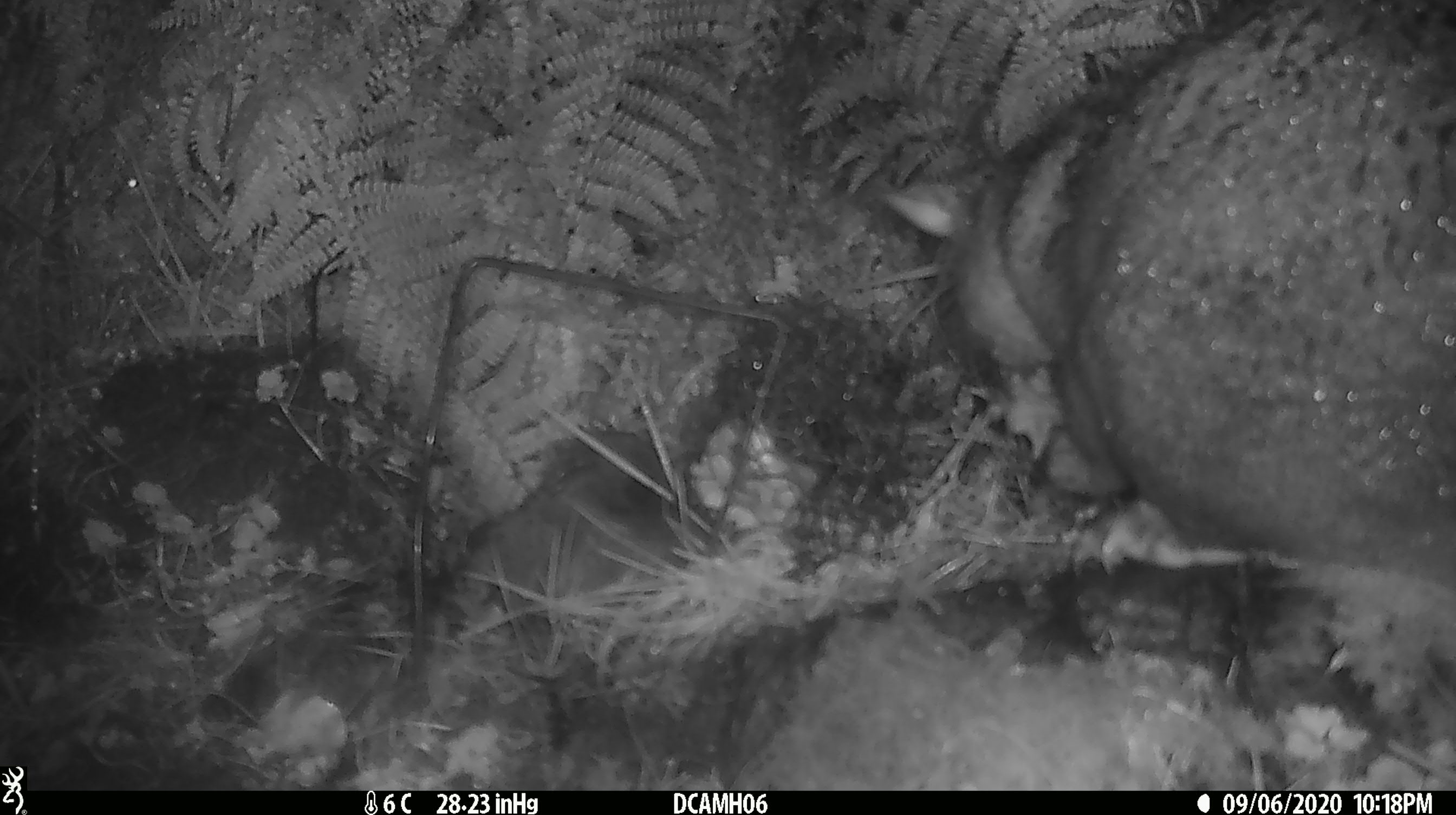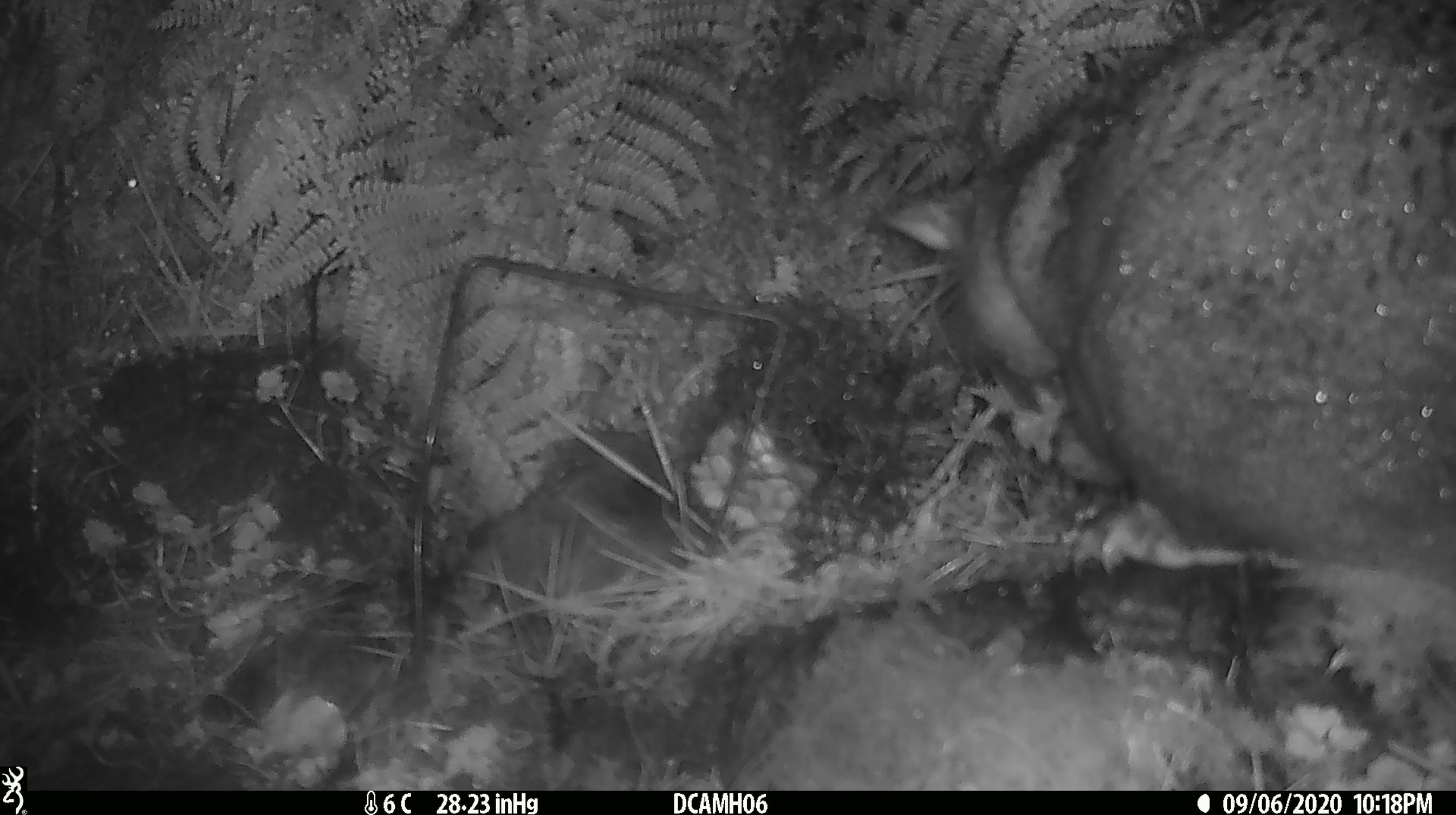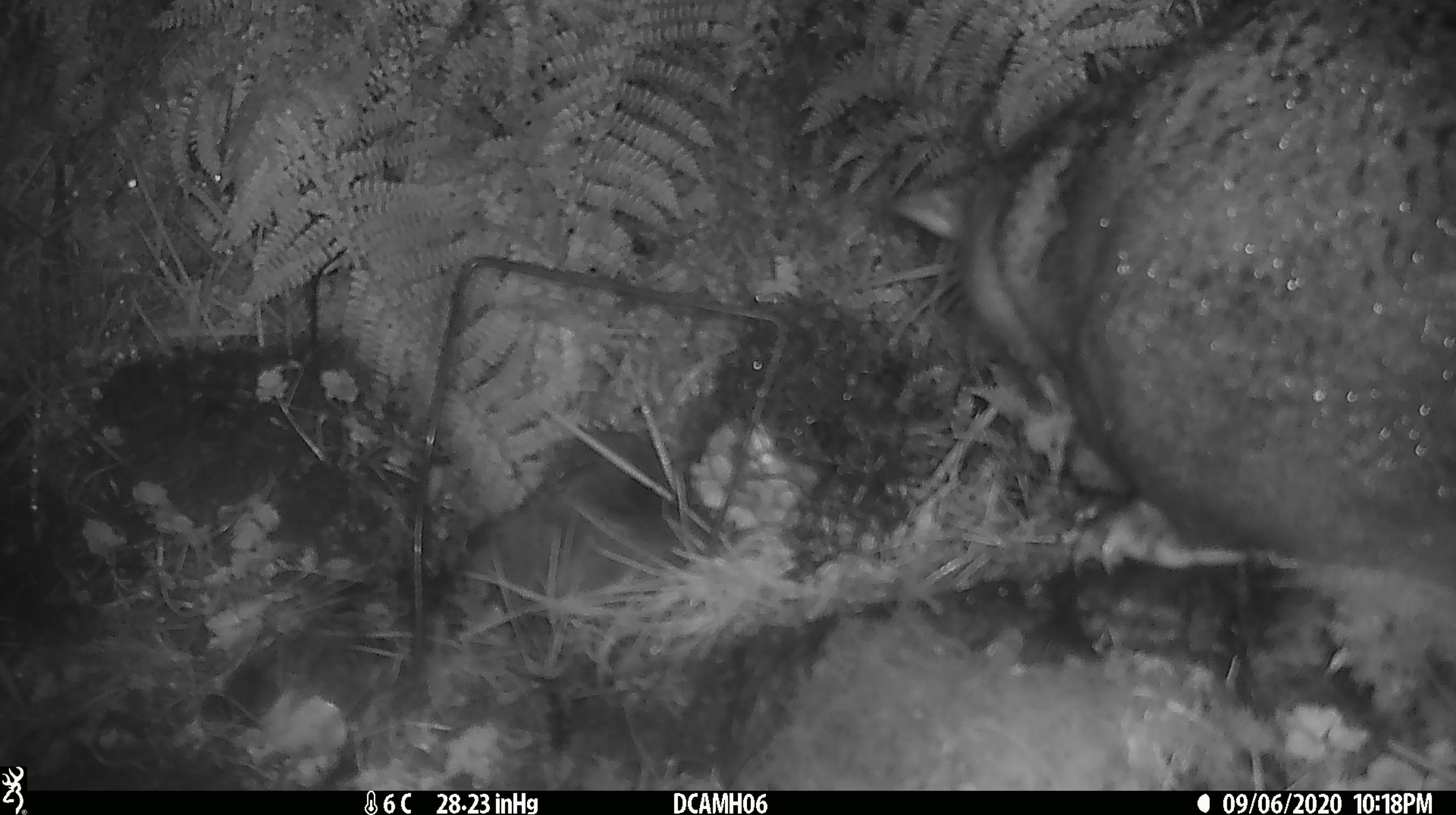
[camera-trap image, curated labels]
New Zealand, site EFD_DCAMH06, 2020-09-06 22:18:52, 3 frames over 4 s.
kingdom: Animalia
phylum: Chordata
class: Mammalia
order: Diprotodontia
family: Phalangeridae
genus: Trichosurus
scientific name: Trichosurus vulpecula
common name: common brushtail possum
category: possum